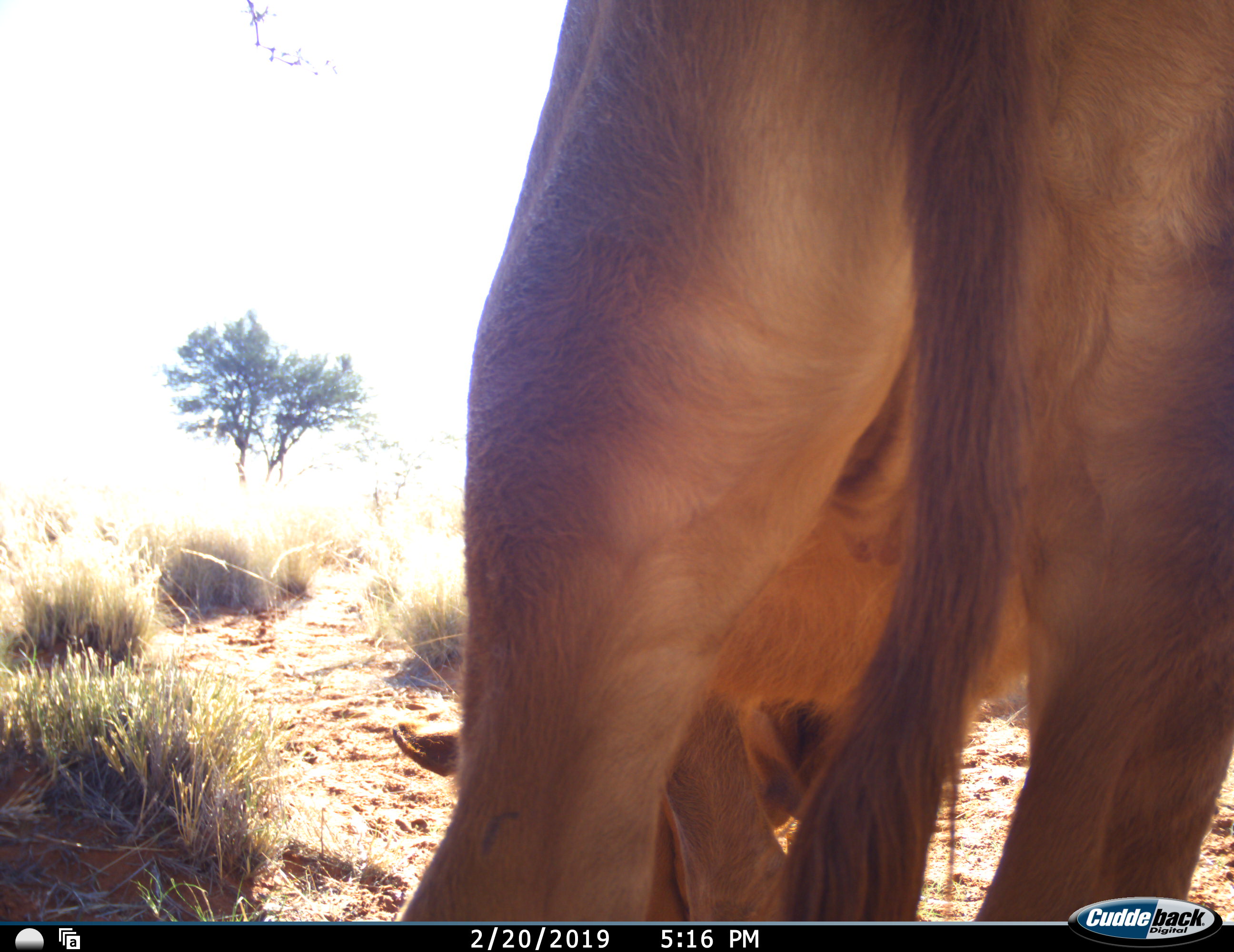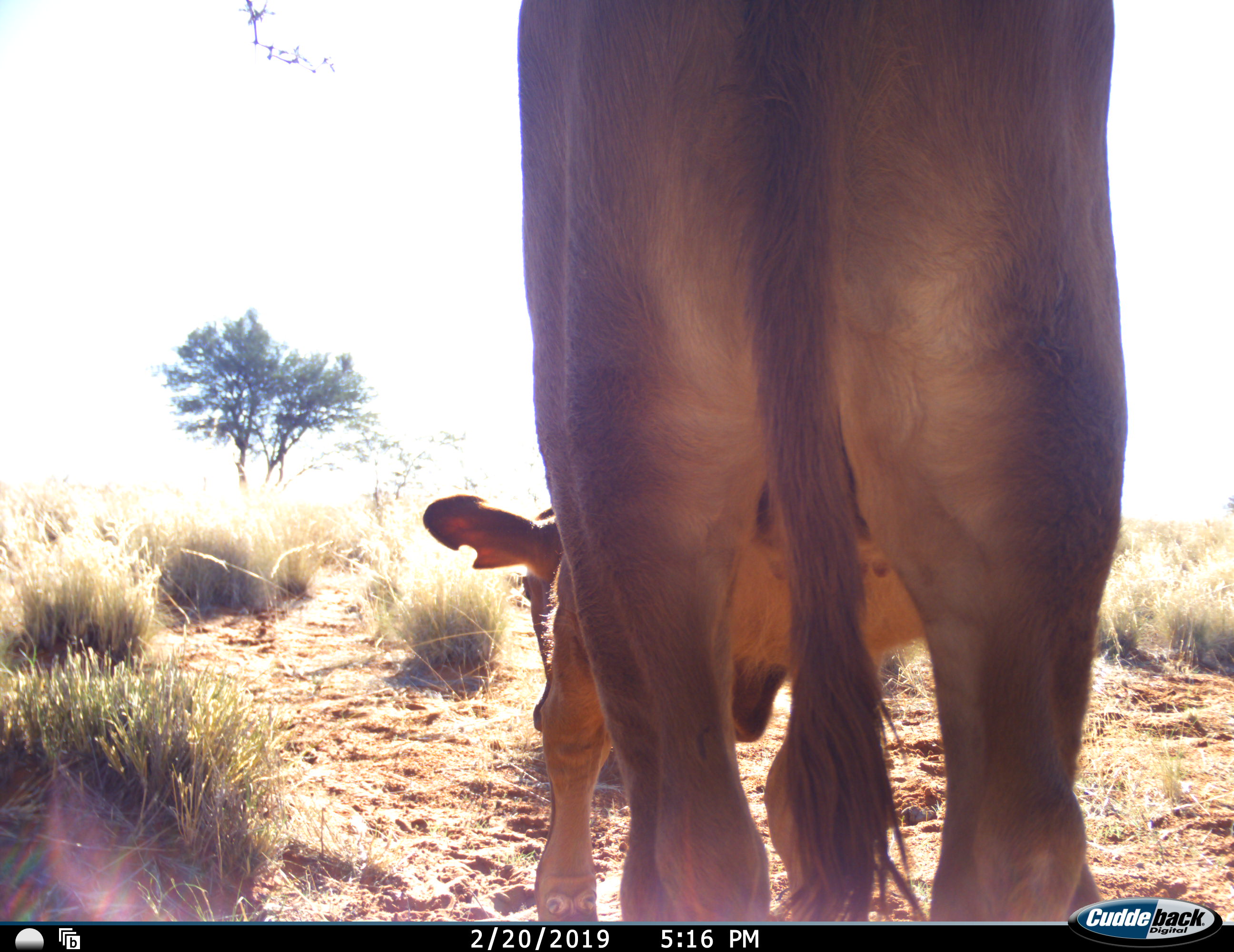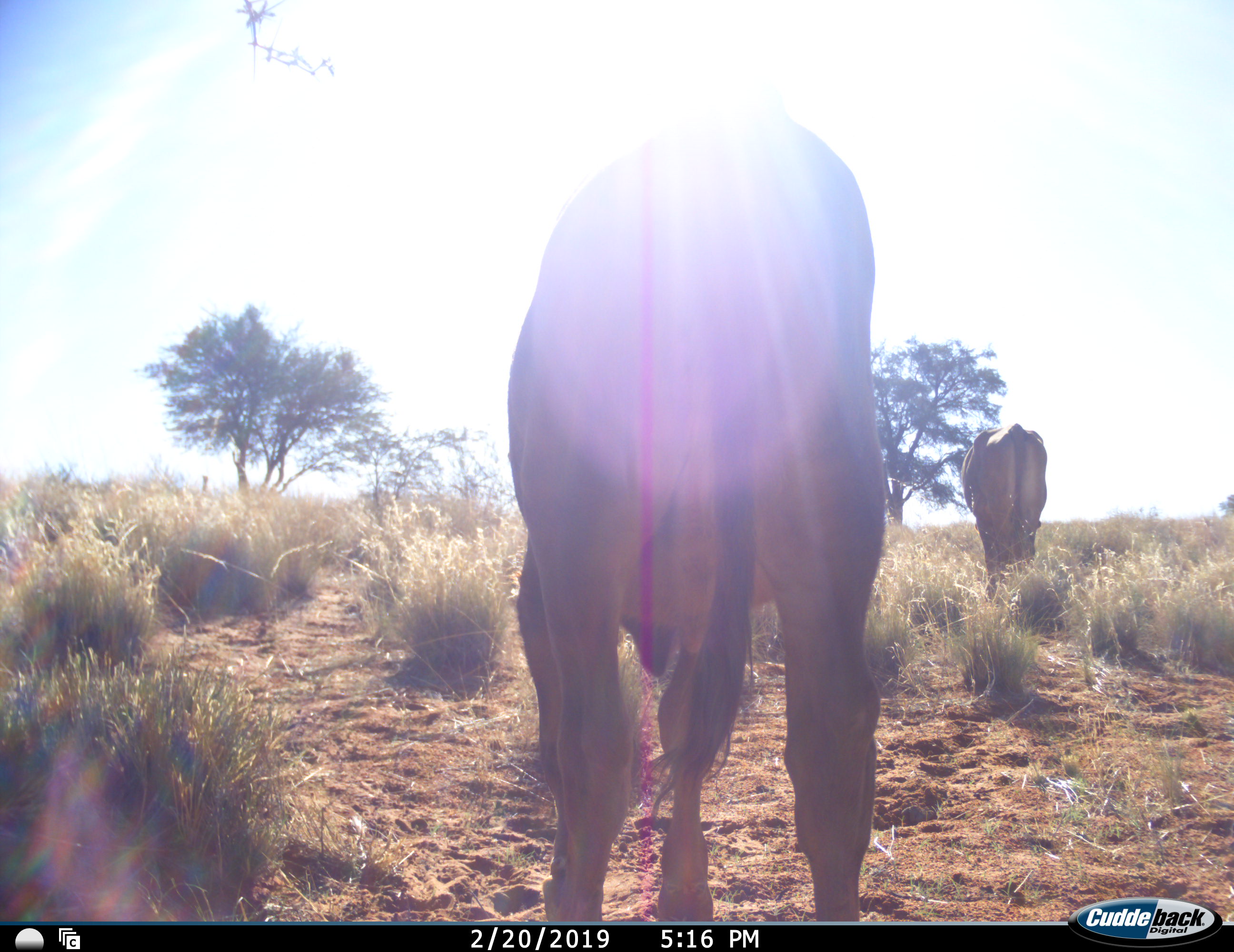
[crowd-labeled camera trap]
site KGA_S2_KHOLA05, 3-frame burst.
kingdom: Animalia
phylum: Chordata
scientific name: Vertebrata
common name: domestic animal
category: domesticanimal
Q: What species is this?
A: Domesticanimal (domestic animal) (Vertebrata).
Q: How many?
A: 2.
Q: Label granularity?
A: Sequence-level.